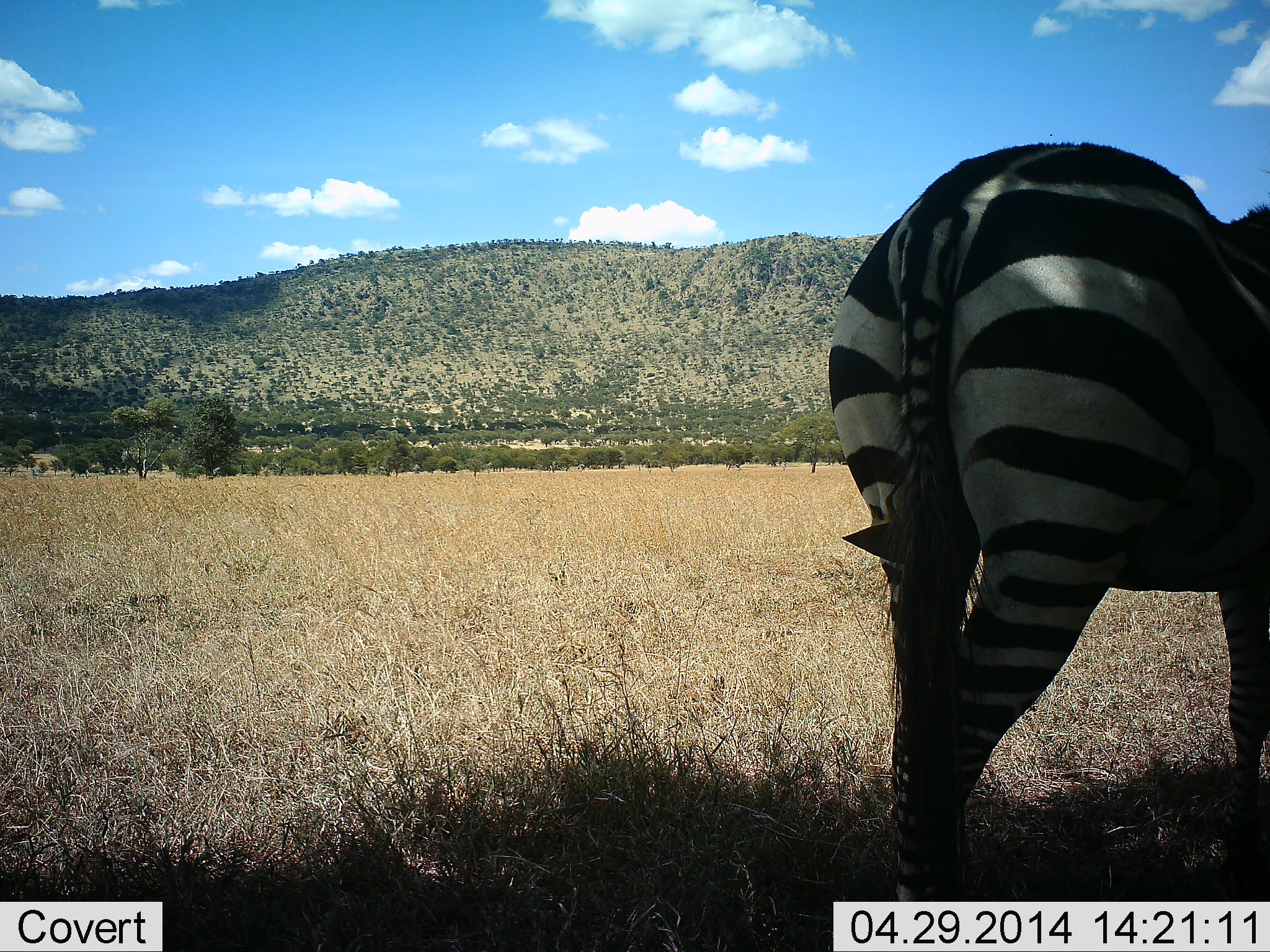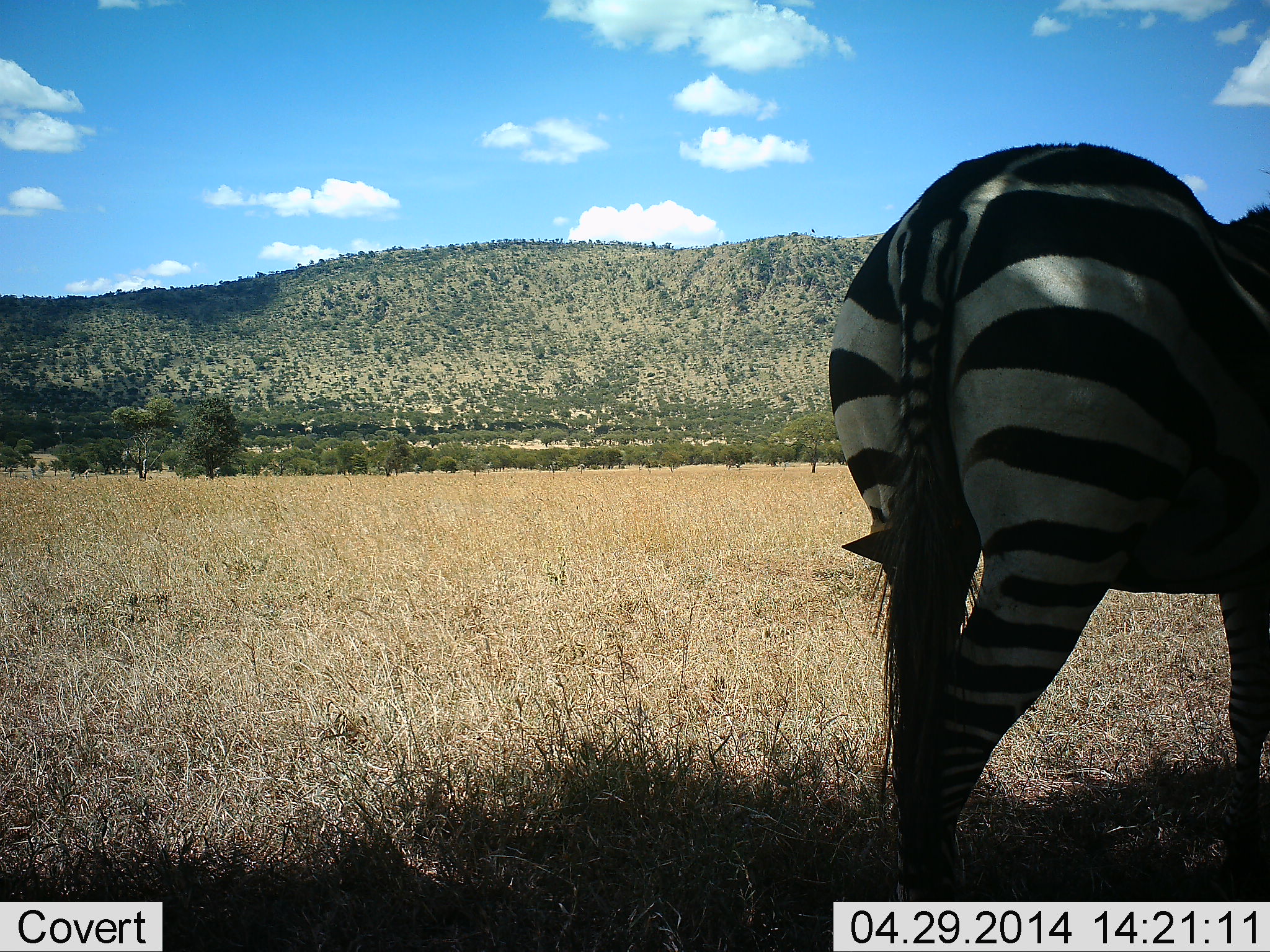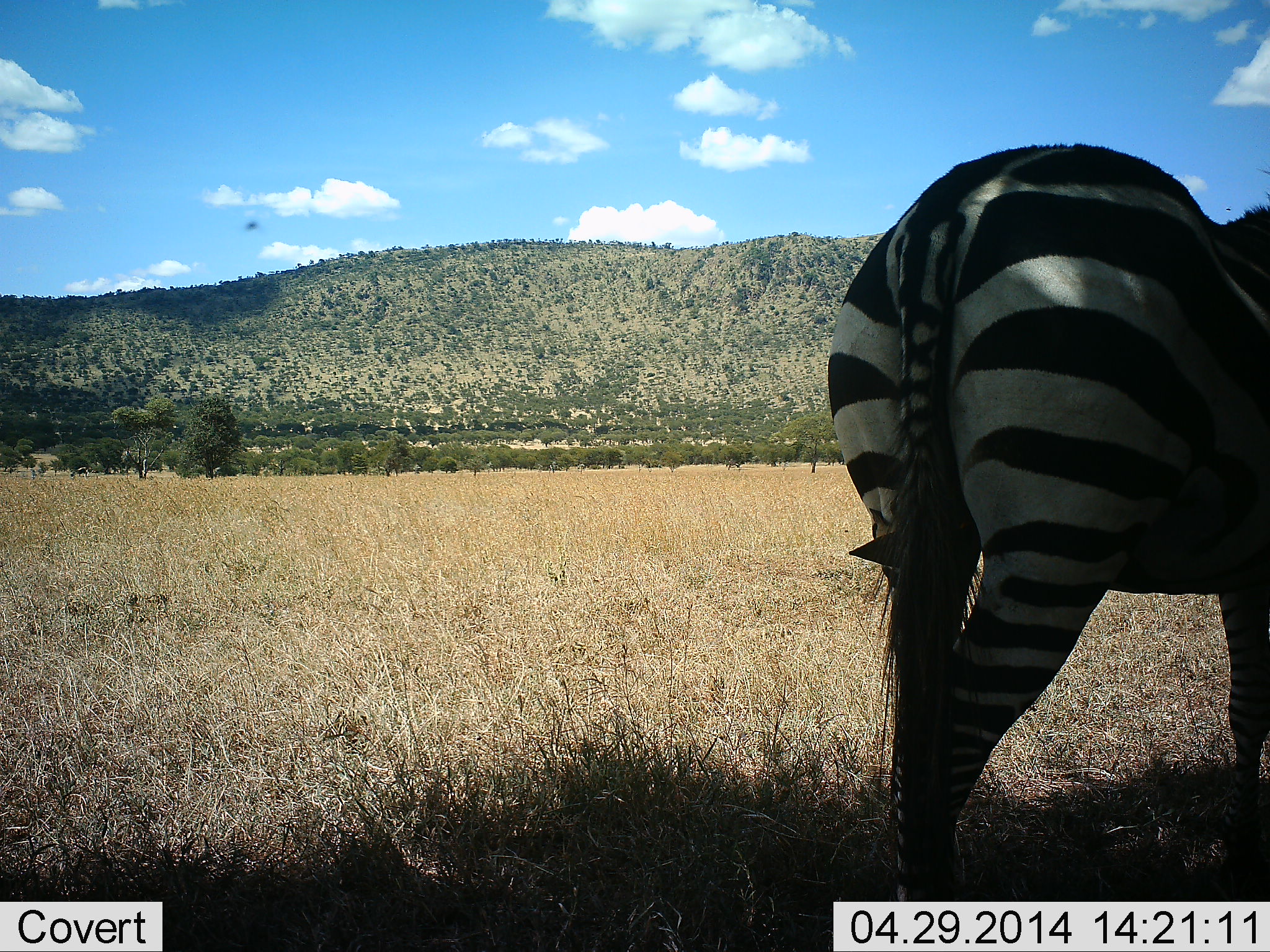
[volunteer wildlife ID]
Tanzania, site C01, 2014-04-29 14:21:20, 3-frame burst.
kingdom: Animalia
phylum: Chordata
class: Mammalia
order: Perissodactyla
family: Equidae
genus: Equus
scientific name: Equus quagga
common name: plains zebra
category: zebra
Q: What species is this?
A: Zebra (plains zebra) (Equus quagga).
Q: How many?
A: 1.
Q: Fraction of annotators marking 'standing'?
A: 100%.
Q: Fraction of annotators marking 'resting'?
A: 0%.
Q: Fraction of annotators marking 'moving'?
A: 0%.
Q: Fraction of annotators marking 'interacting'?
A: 0%.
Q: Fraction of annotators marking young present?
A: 0%.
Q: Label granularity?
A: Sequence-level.